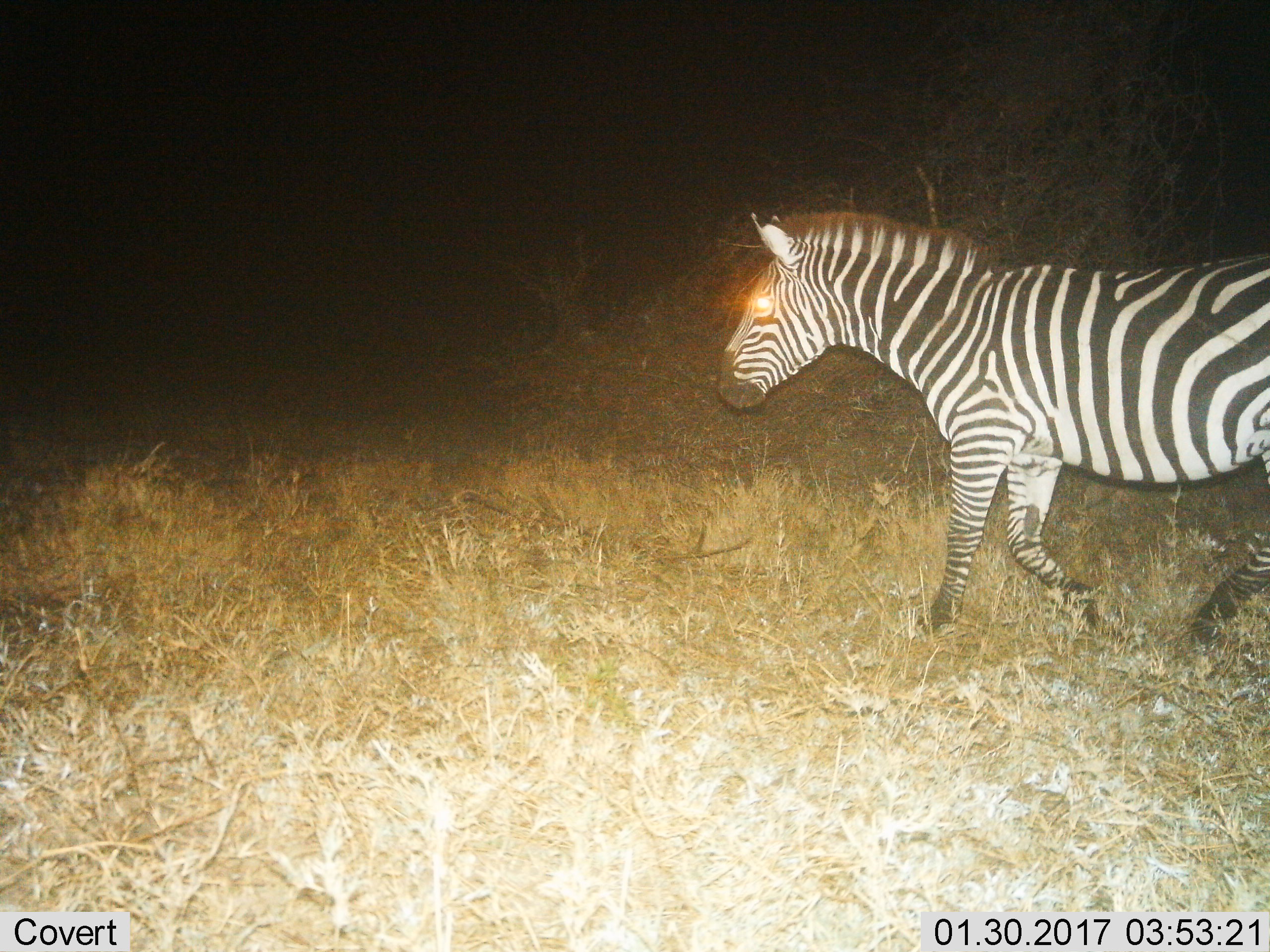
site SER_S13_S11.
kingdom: Animalia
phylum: Chordata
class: Mammalia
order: Perissodactyla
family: Equidae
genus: Equus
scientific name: Equus quagga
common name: plains zebra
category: zebraplains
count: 1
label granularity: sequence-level